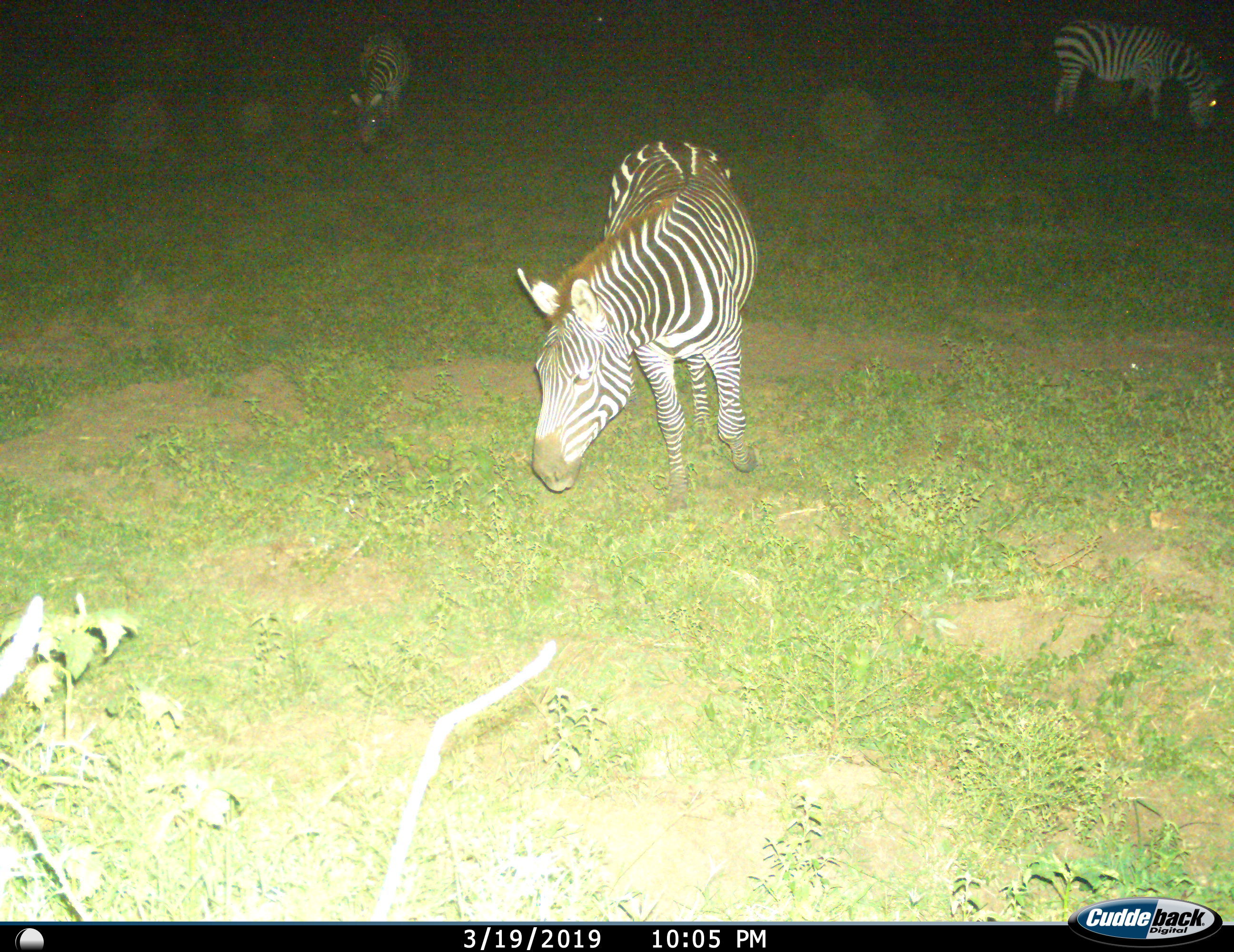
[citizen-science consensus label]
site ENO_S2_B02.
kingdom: Animalia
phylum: Chordata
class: Mammalia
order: Perissodactyla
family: Equidae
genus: Equus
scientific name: Equus quagga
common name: plains zebra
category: zebraplains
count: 3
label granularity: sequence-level